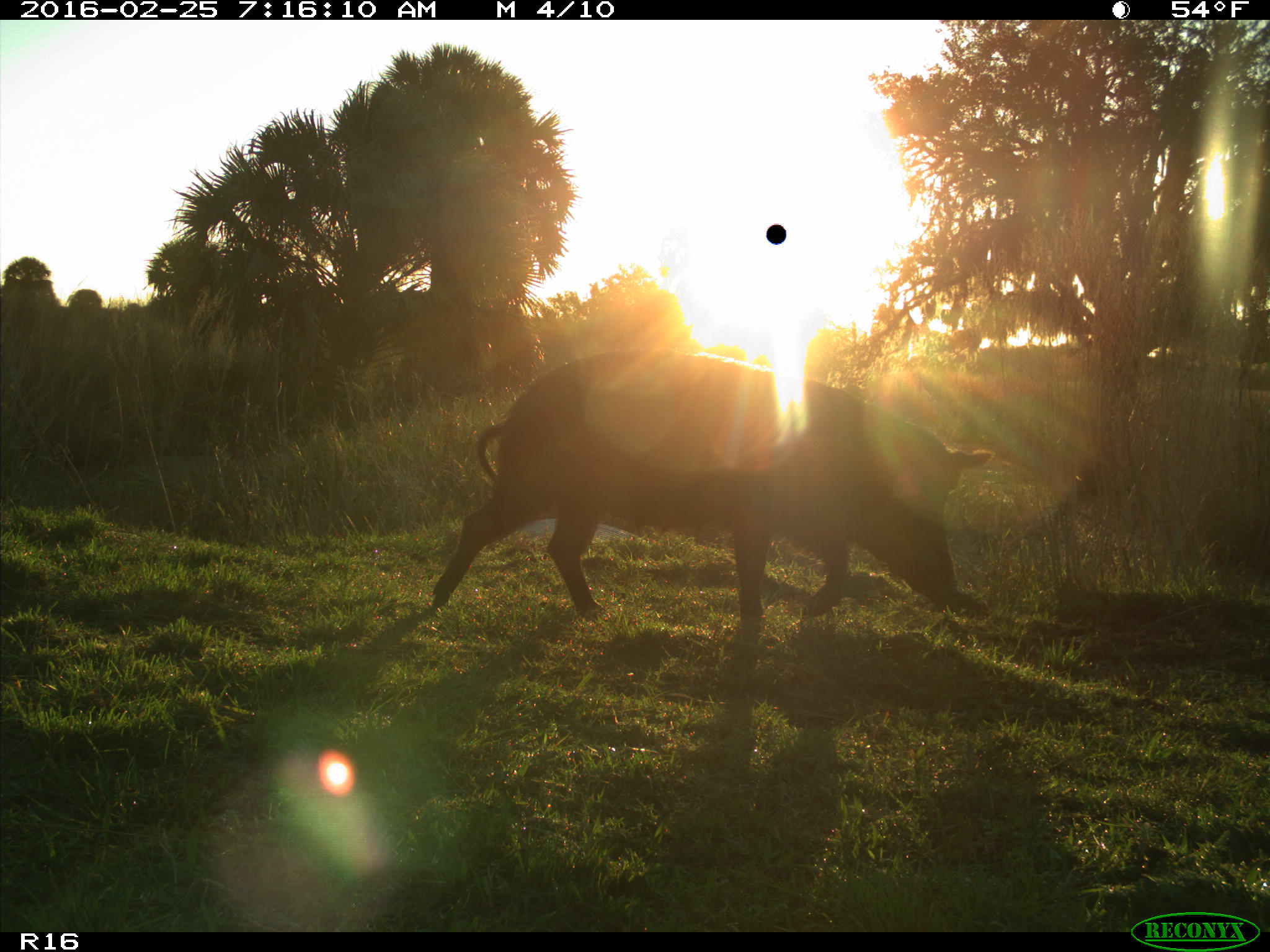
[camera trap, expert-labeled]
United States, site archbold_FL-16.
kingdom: Animalia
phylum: Chordata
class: Mammalia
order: Artiodactyla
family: Suidae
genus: Sus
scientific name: Sus scrofa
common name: wild boar